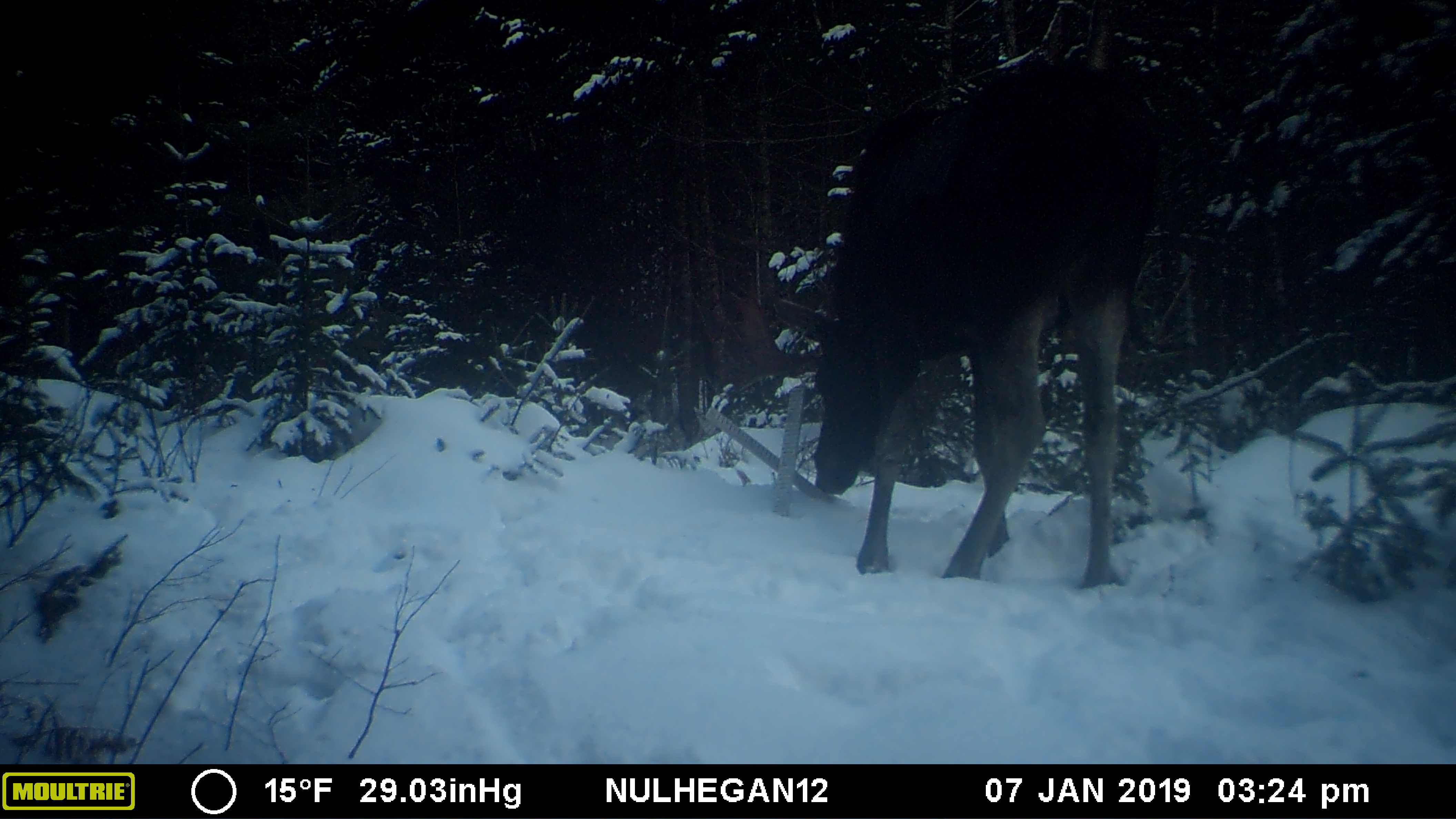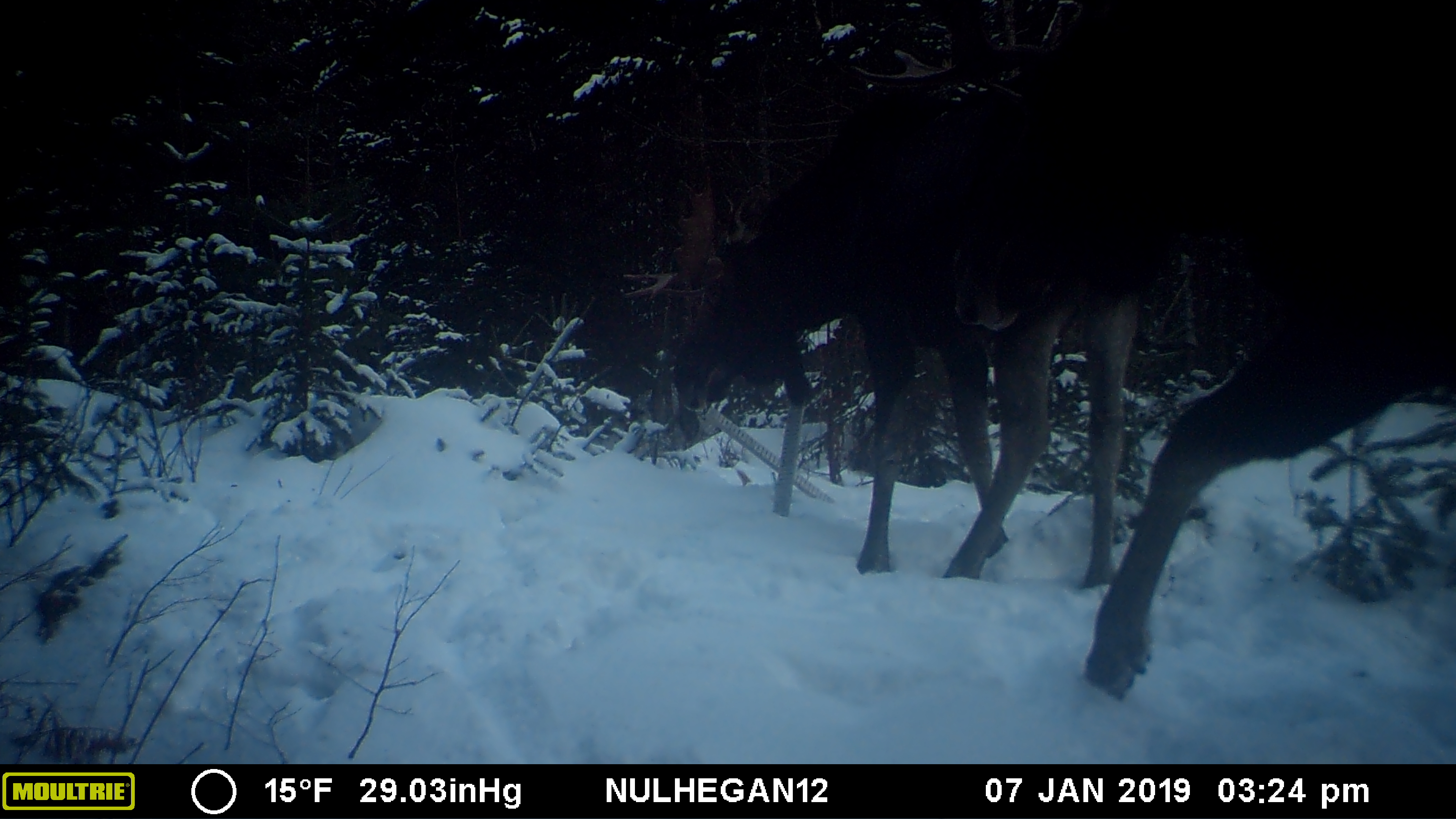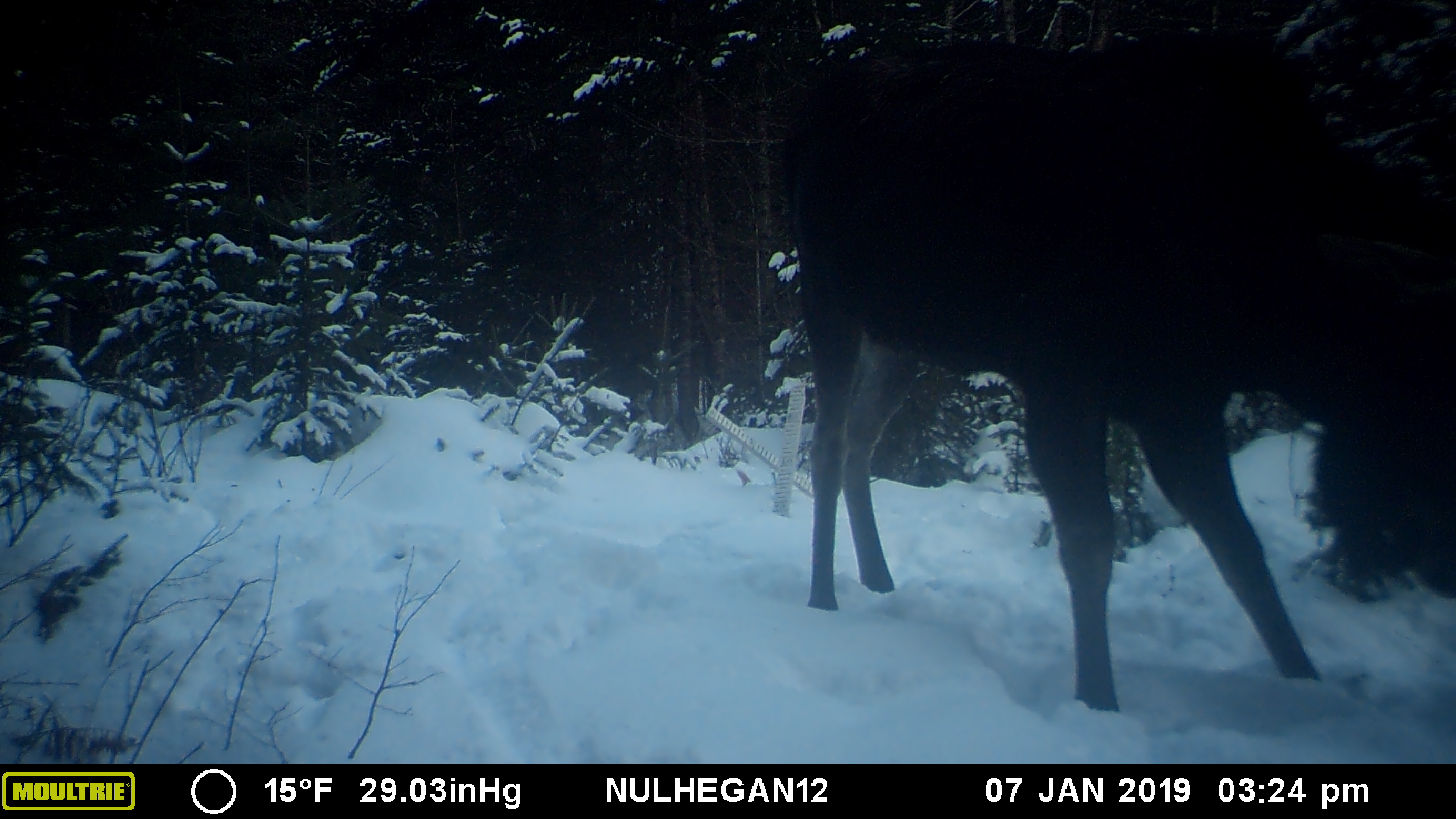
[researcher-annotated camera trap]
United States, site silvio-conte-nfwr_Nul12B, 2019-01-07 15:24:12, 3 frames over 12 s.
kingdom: Animalia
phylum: Chordata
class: Mammalia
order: Artiodactyla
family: Cervidae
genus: Alces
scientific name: Alces alces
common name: moose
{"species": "moose (Alces alces)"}